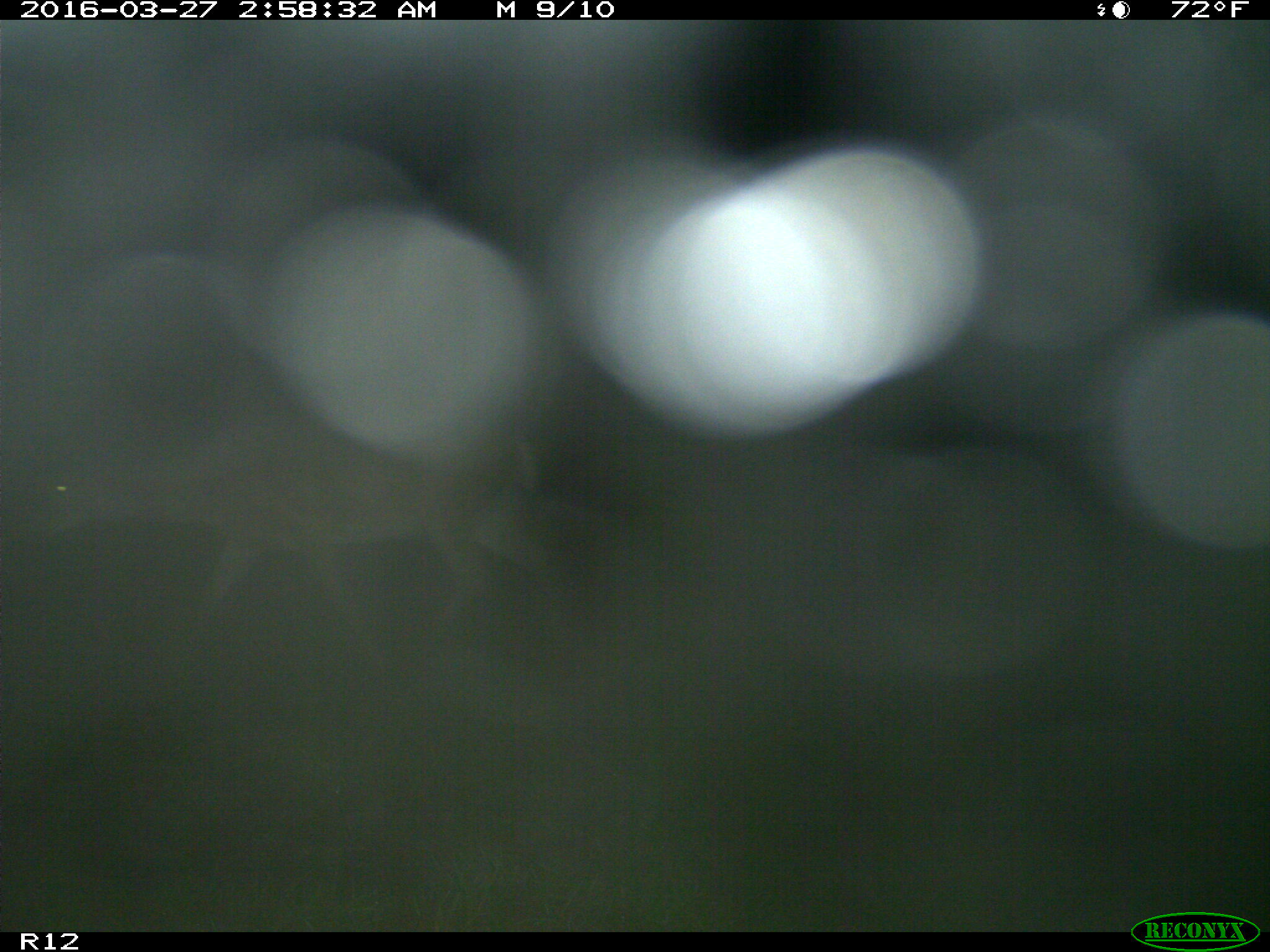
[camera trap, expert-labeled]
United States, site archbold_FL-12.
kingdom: Animalia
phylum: Chordata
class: Mammalia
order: Artiodactyla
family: Cervidae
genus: Odocoileus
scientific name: Odocoileus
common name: deer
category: unidentified deer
Unidentified deer (deer) (Odocoileus).